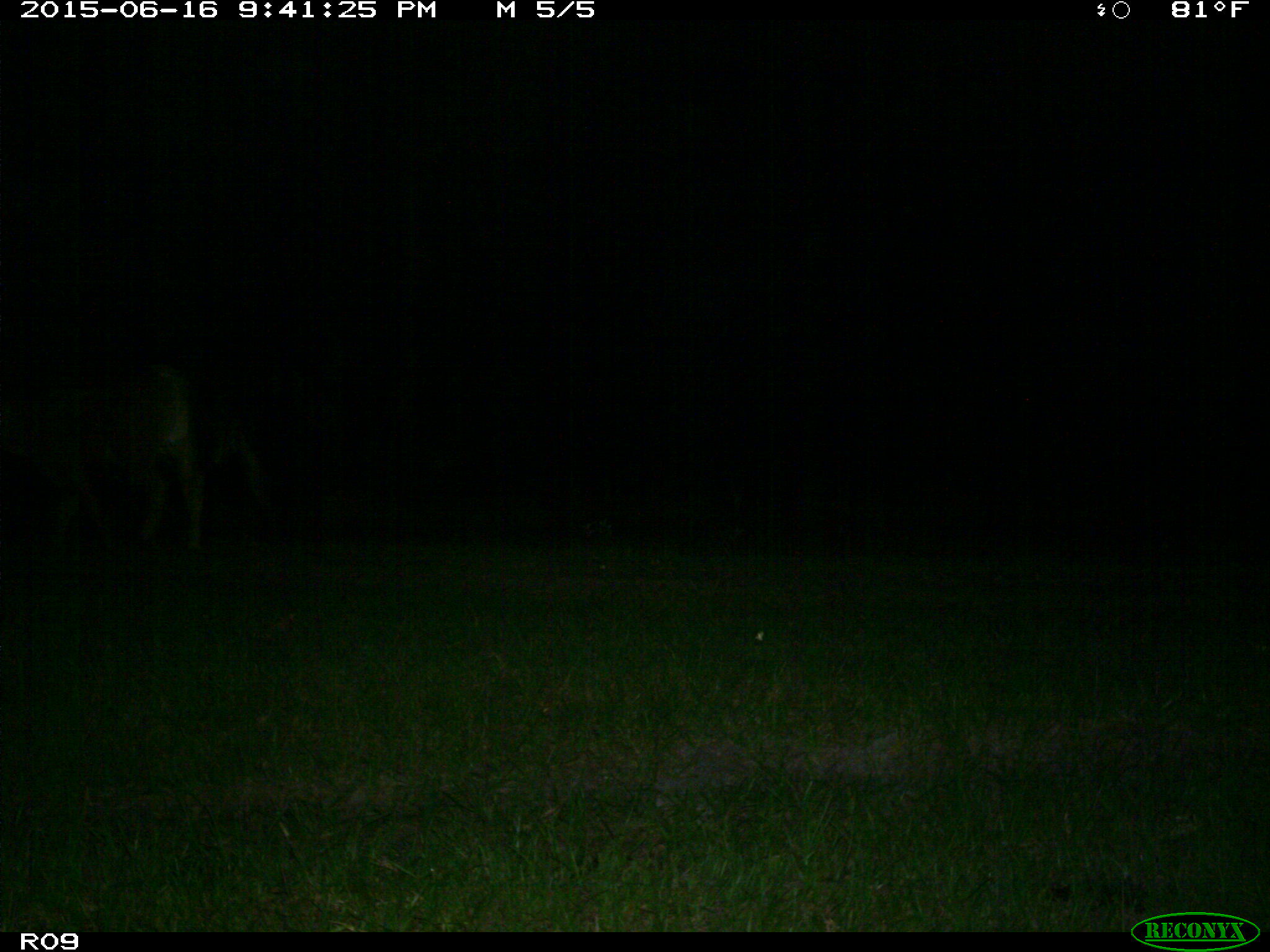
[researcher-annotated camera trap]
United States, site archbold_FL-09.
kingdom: Animalia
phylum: Chordata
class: Mammalia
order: Artiodactyla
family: Bovidae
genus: Bos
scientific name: Bos taurus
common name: domestic cow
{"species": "Bos taurus (domestic cow)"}